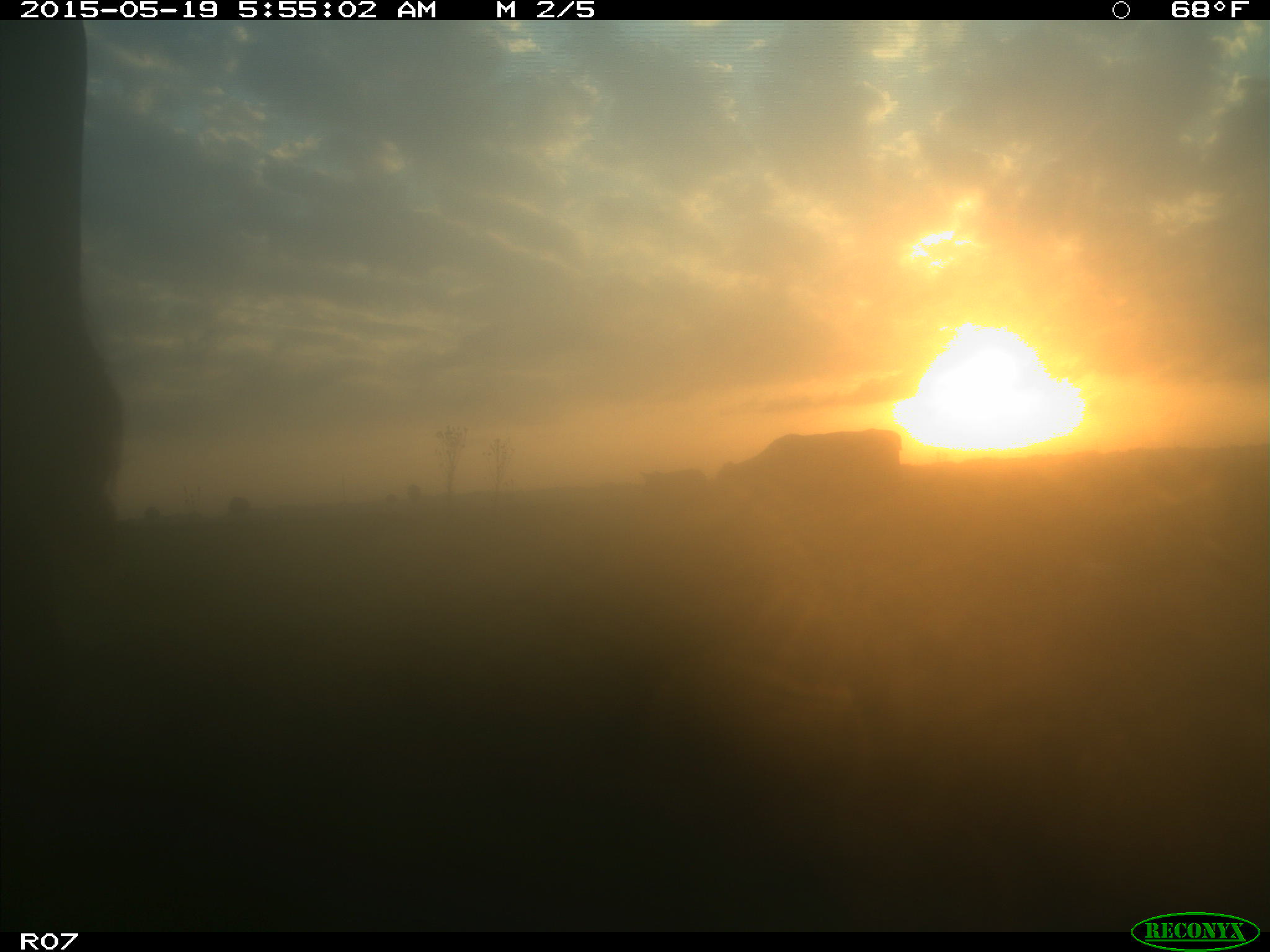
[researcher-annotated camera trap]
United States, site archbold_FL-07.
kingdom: Animalia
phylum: Chordata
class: Mammalia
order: Artiodactyla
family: Bovidae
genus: Bos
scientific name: Bos taurus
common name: domestic cow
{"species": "Bos taurus (domestic cow)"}